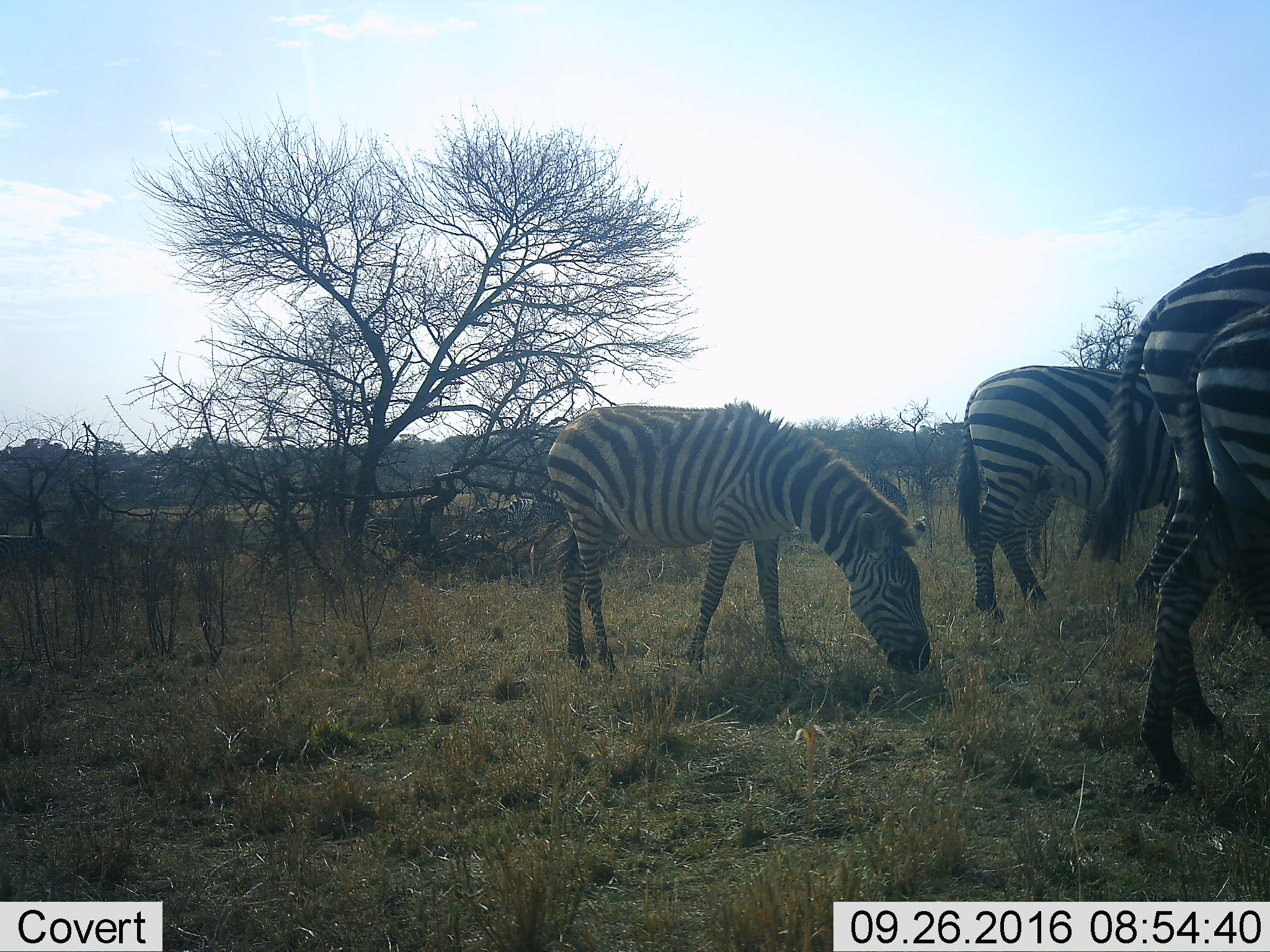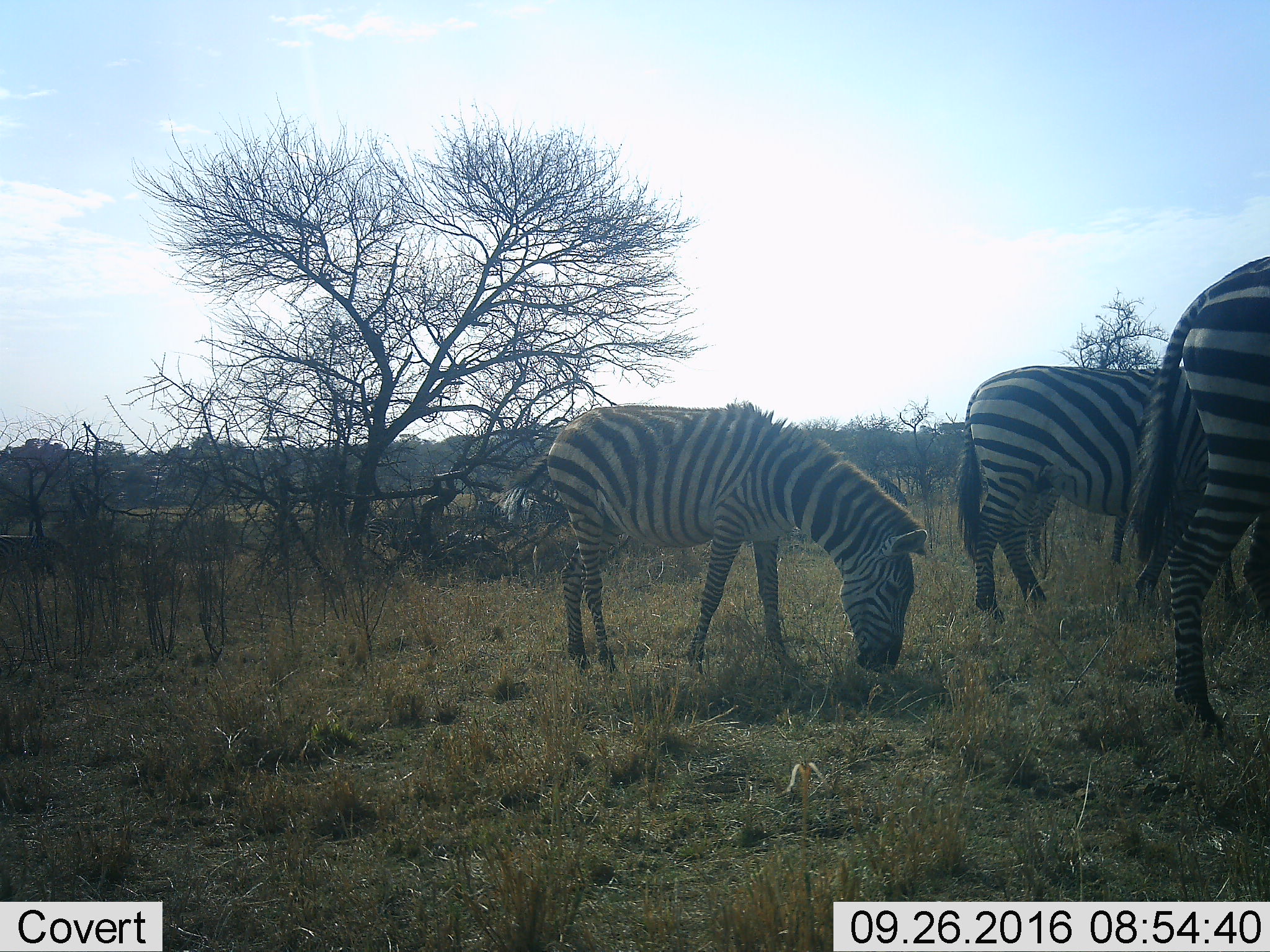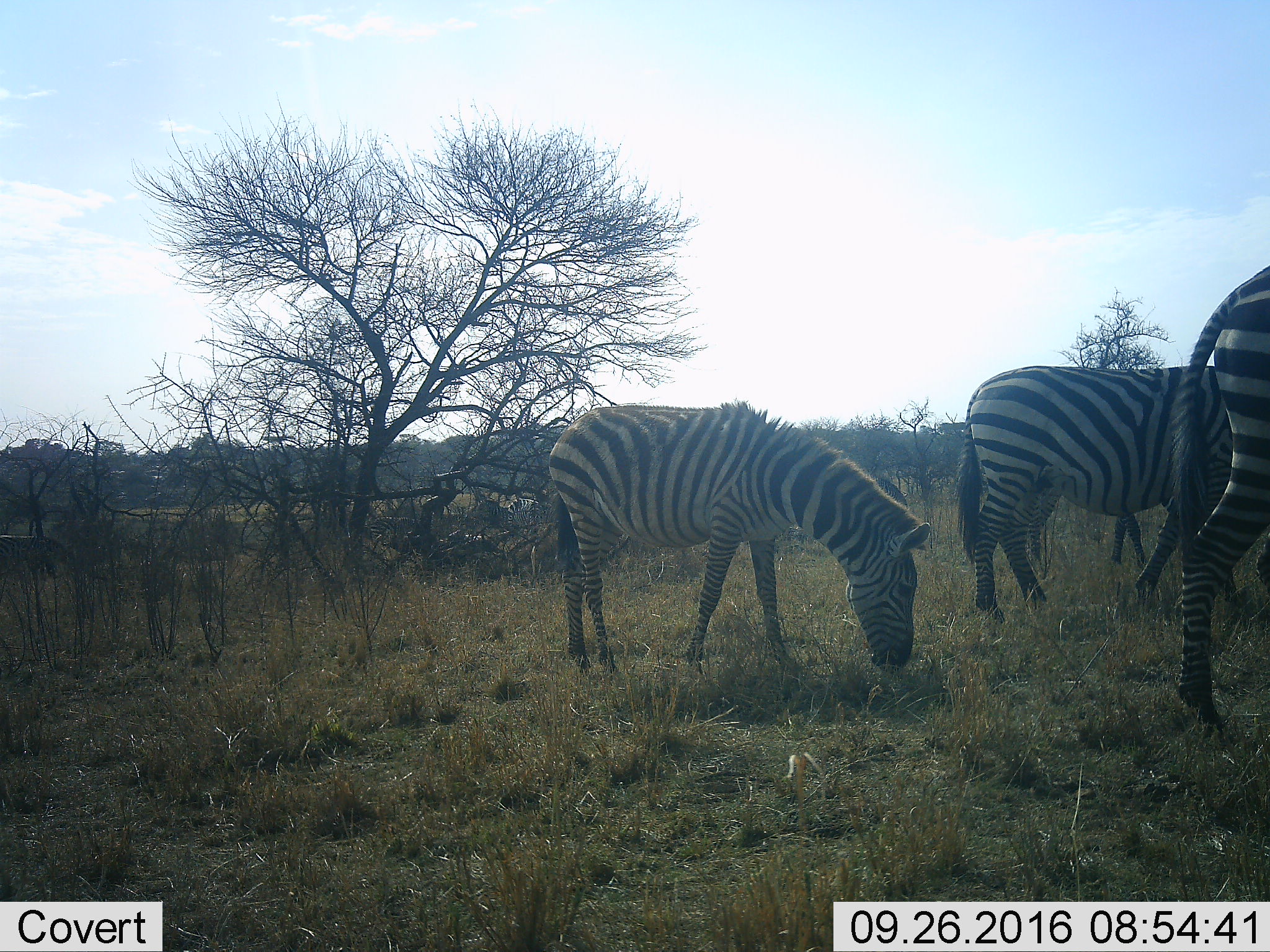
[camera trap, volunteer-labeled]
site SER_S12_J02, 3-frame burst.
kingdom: Animalia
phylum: Chordata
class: Mammalia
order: Perissodactyla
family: Equidae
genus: Equus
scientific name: Equus quagga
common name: plains zebra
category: zebraplains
Zebraplains (plains zebra) (Equus quagga), count 4. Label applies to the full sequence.